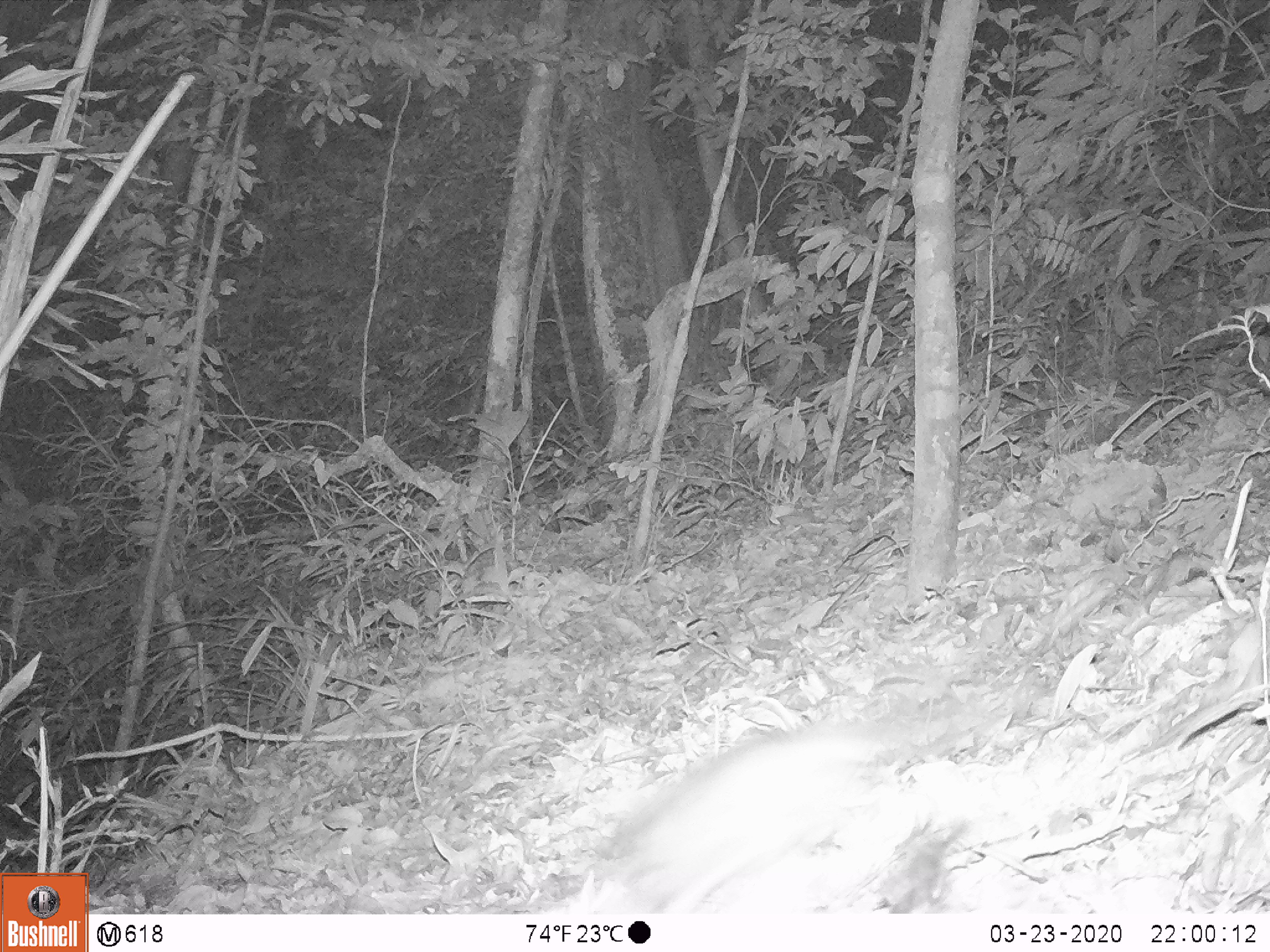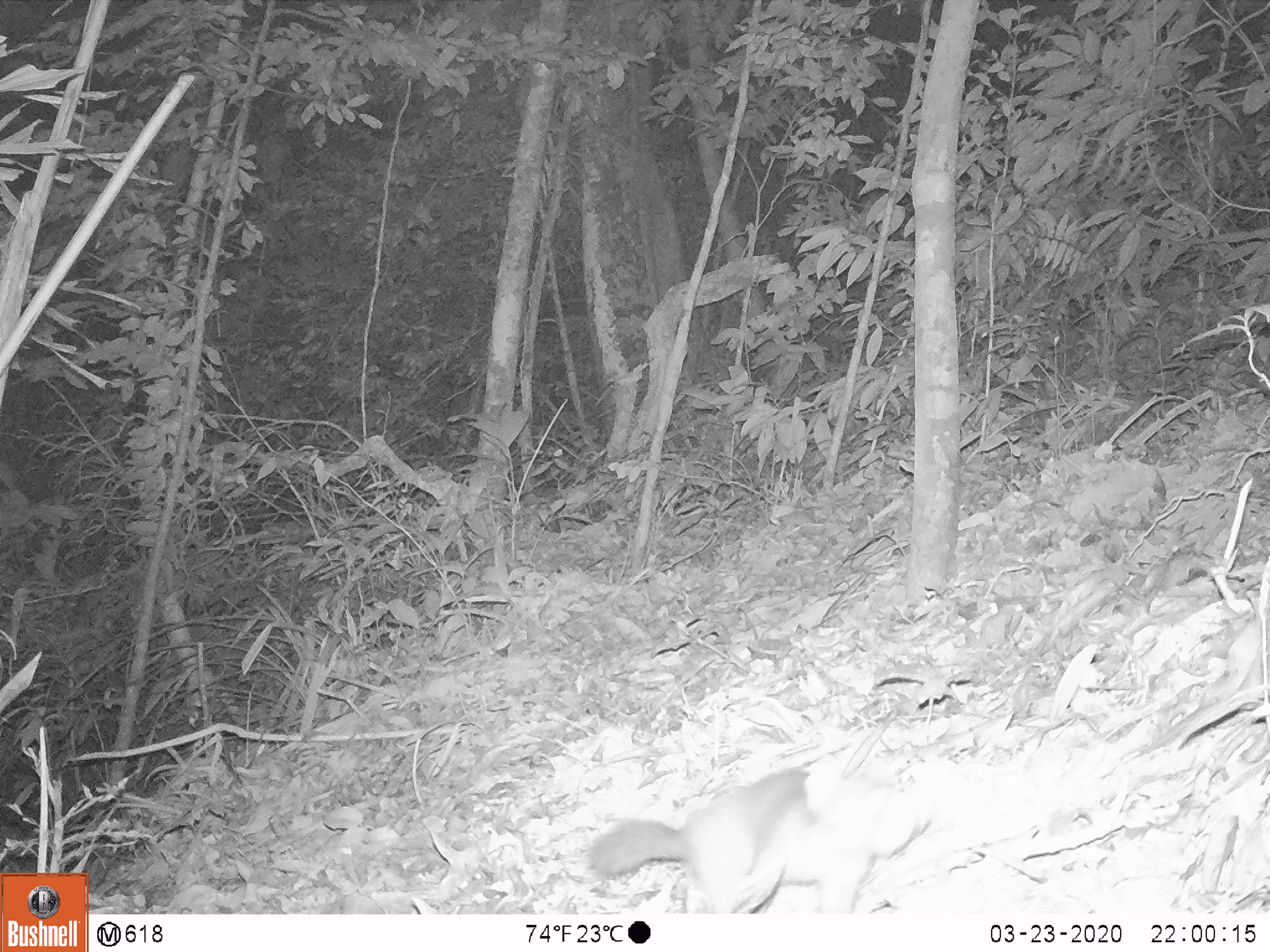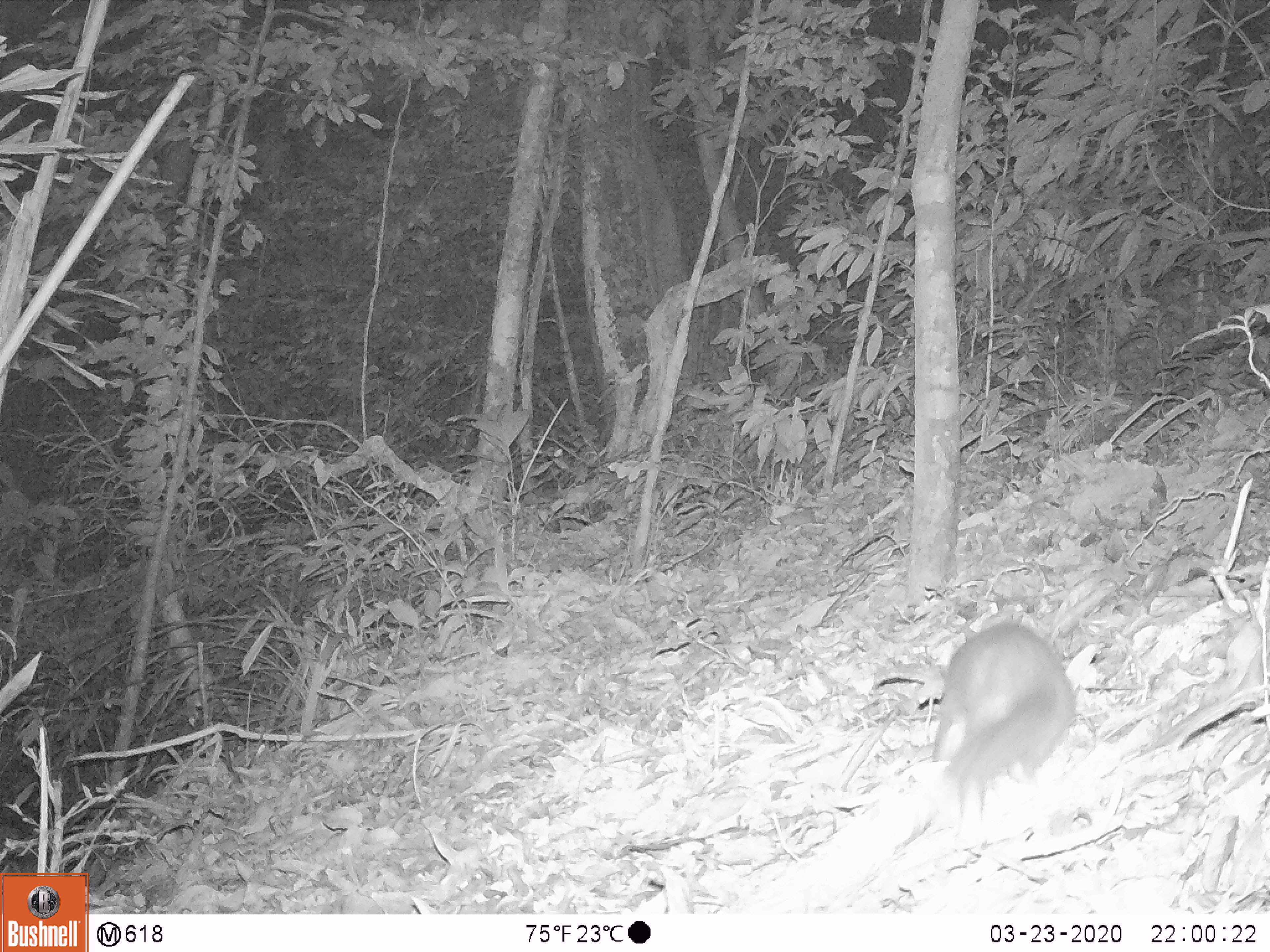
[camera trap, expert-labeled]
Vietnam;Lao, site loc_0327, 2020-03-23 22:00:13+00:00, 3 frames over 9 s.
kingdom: Animalia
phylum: Chordata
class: Mammalia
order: Carnivora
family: Mustelidae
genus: Melogale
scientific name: Melogale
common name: ferret badger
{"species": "ferret badger (Melogale)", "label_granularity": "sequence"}